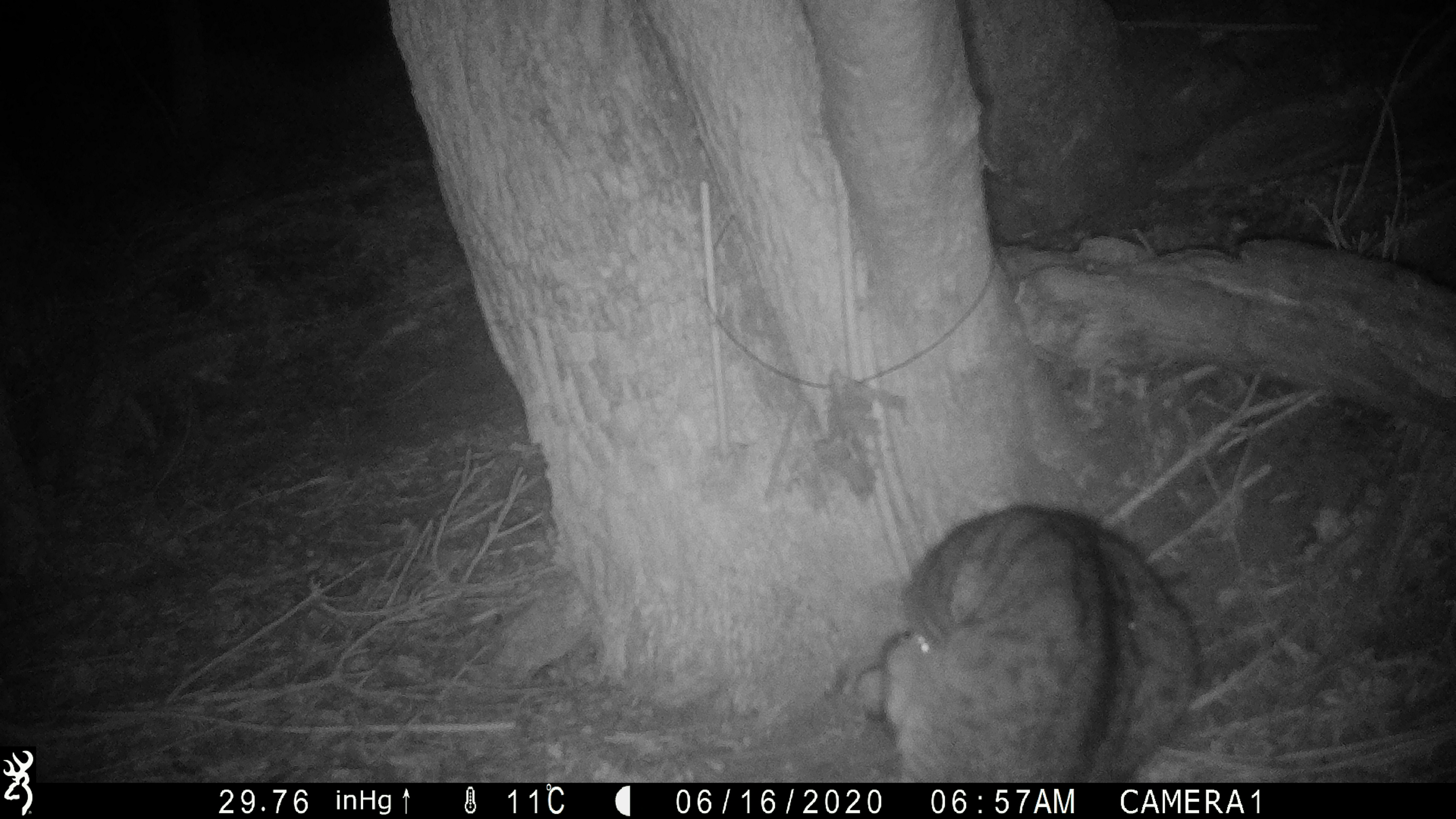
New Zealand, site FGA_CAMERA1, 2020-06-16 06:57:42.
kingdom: Animalia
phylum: Chordata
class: Mammalia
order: Carnivora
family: Felidae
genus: Felis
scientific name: Felis catus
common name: domestic cat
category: cat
Cat (domestic cat) (Felis catus).